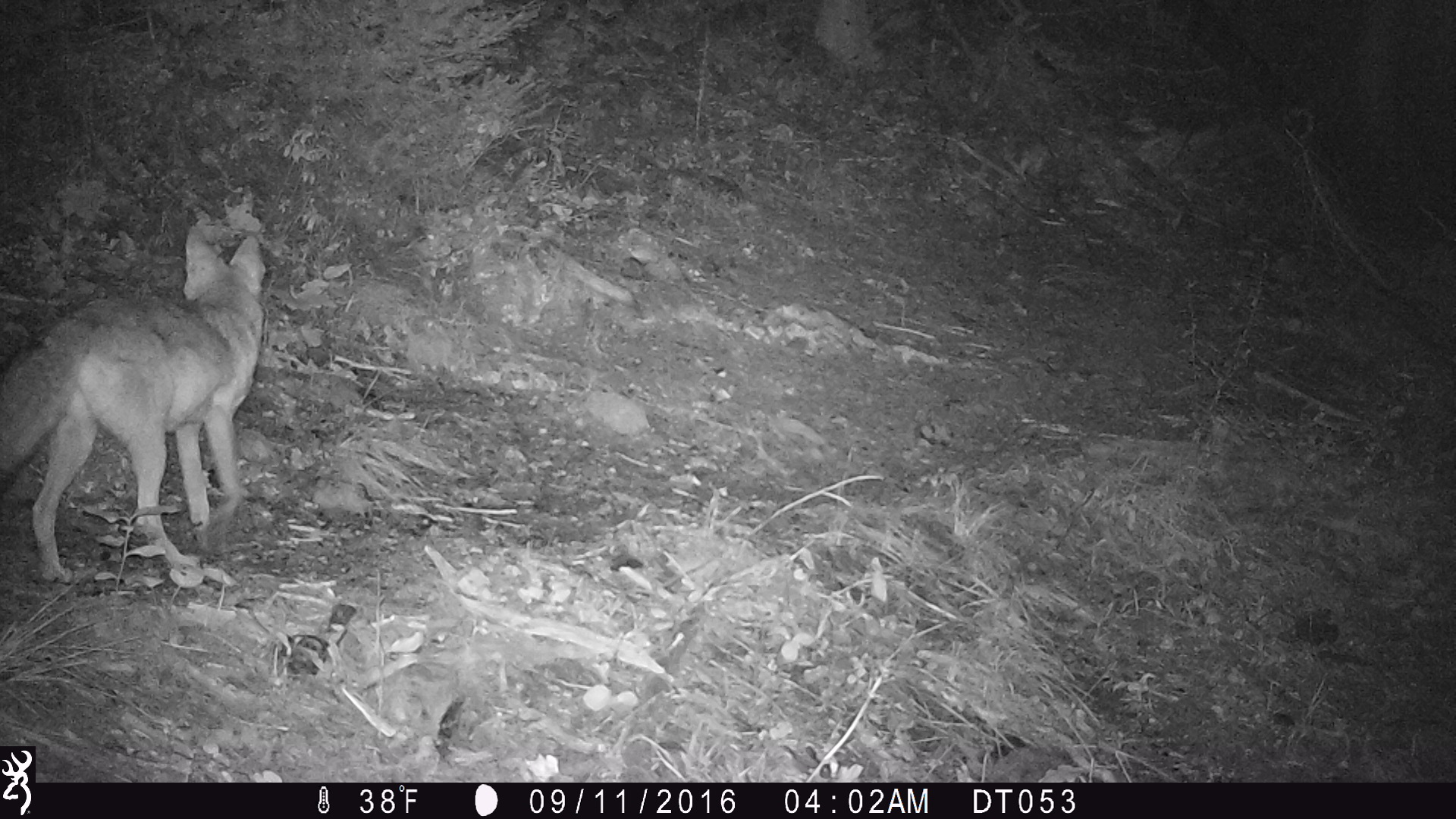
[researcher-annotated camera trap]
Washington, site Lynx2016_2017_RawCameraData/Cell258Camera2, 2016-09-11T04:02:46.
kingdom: Animalia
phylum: Chordata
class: Mammalia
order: Carnivora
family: Canidae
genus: Canis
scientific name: Canis latrans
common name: coyote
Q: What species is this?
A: Canis latrans (coyote).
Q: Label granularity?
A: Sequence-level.